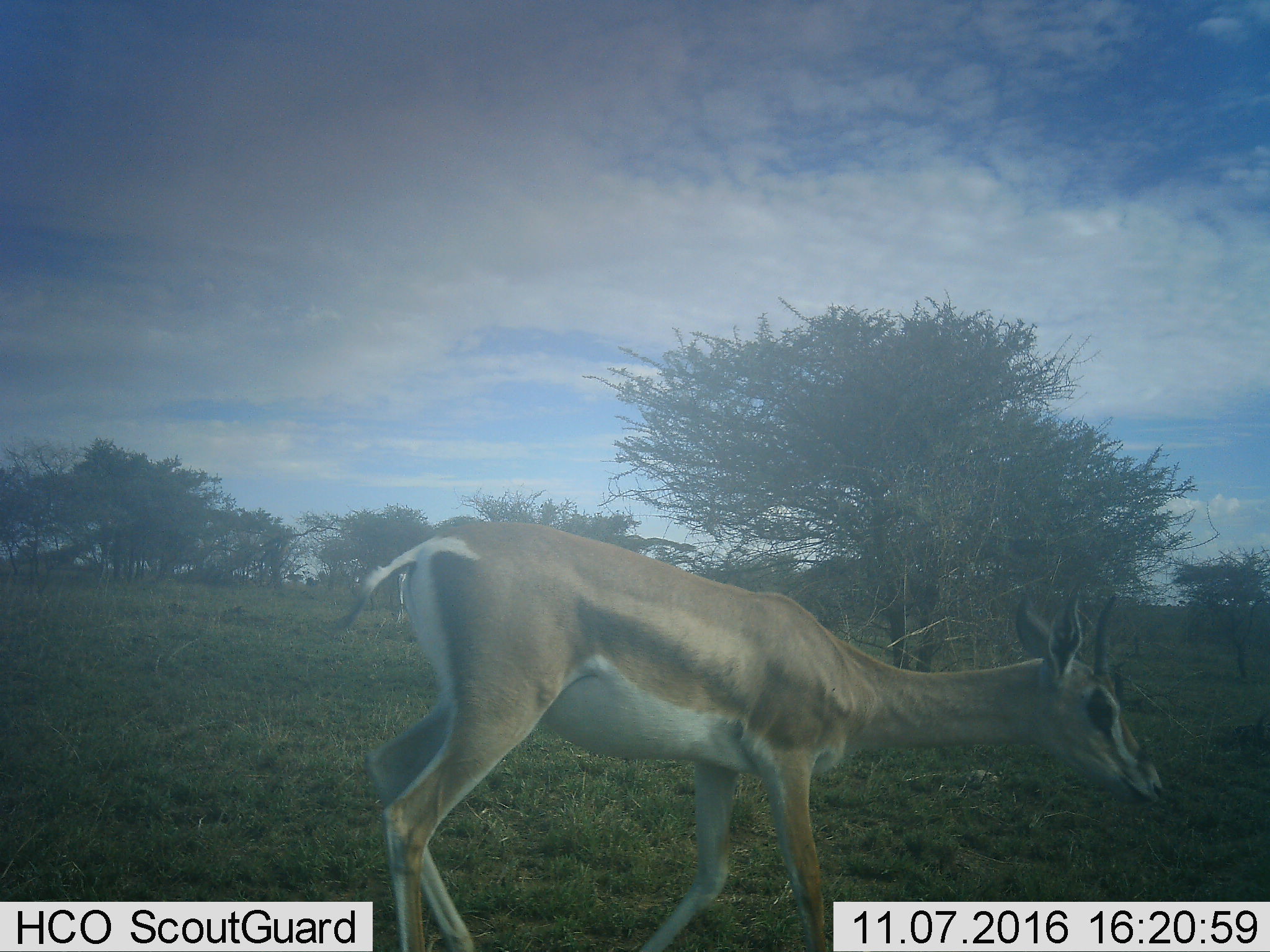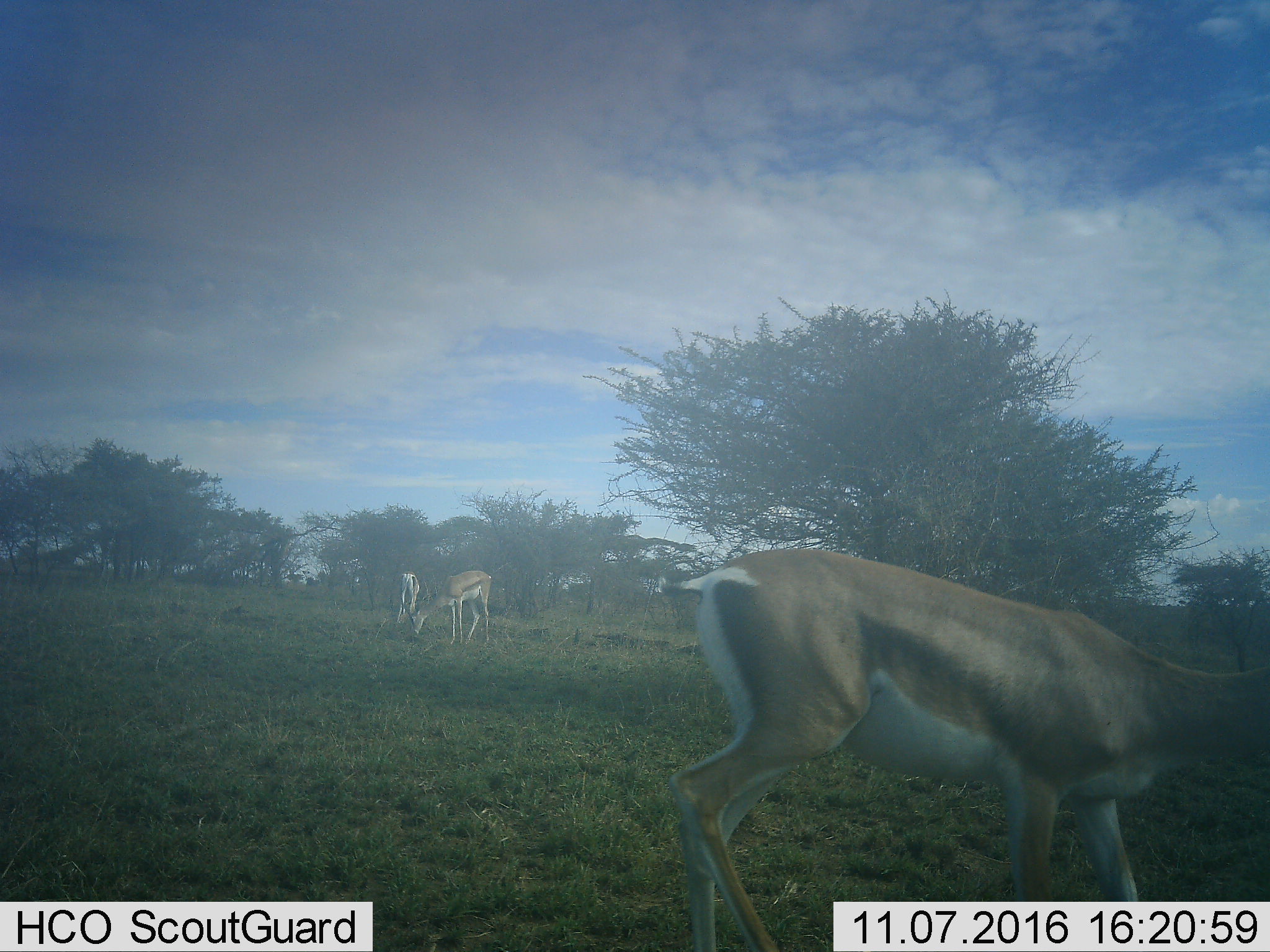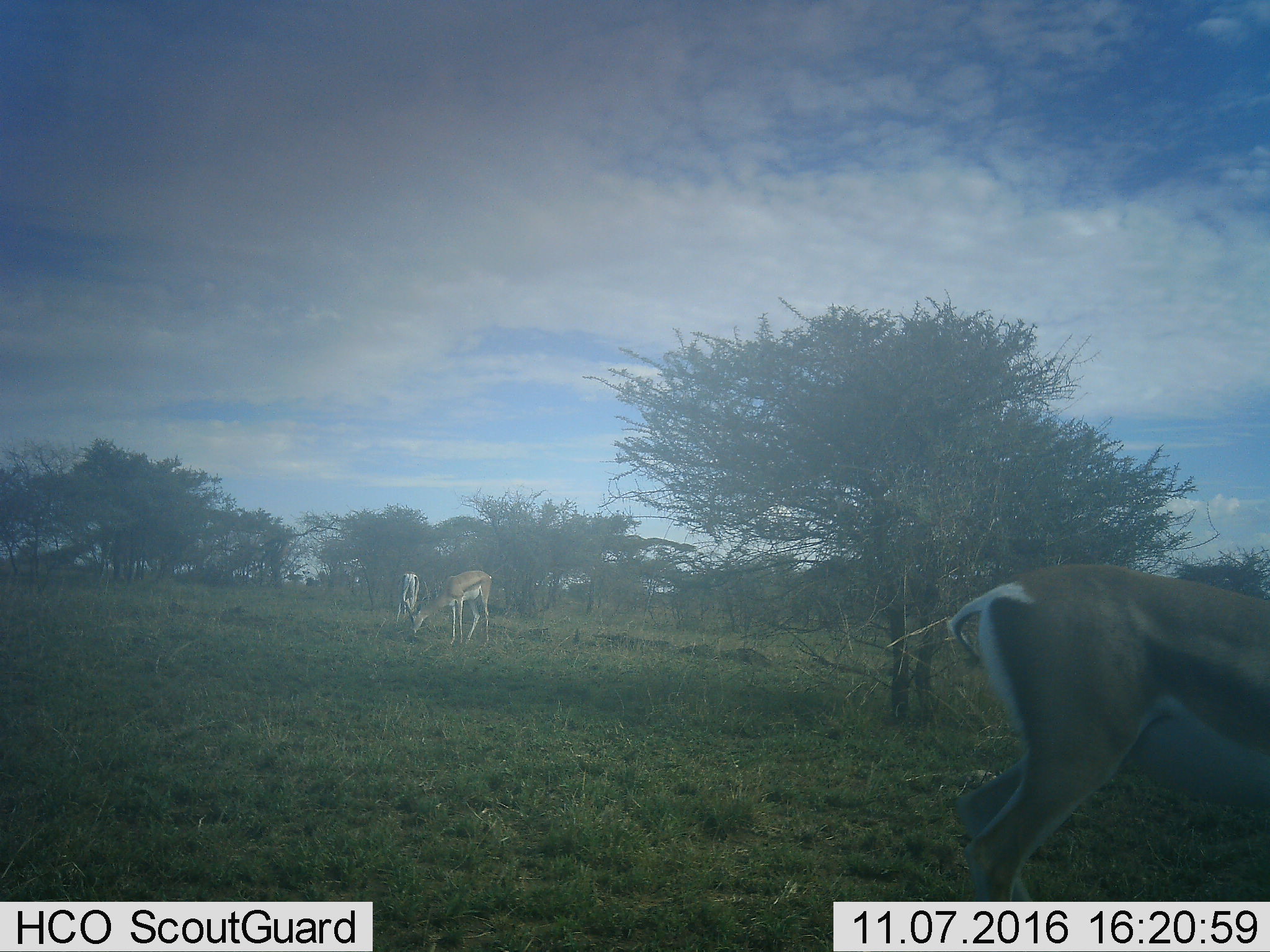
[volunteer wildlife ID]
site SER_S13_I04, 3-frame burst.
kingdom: Animalia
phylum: Chordata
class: Mammalia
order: Artiodactyla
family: Bovidae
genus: Nanger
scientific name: Nanger granti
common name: grant's gazelle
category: gazellegrants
Gazellegrants (grant's gazelle) (Nanger granti), count 3. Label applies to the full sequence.